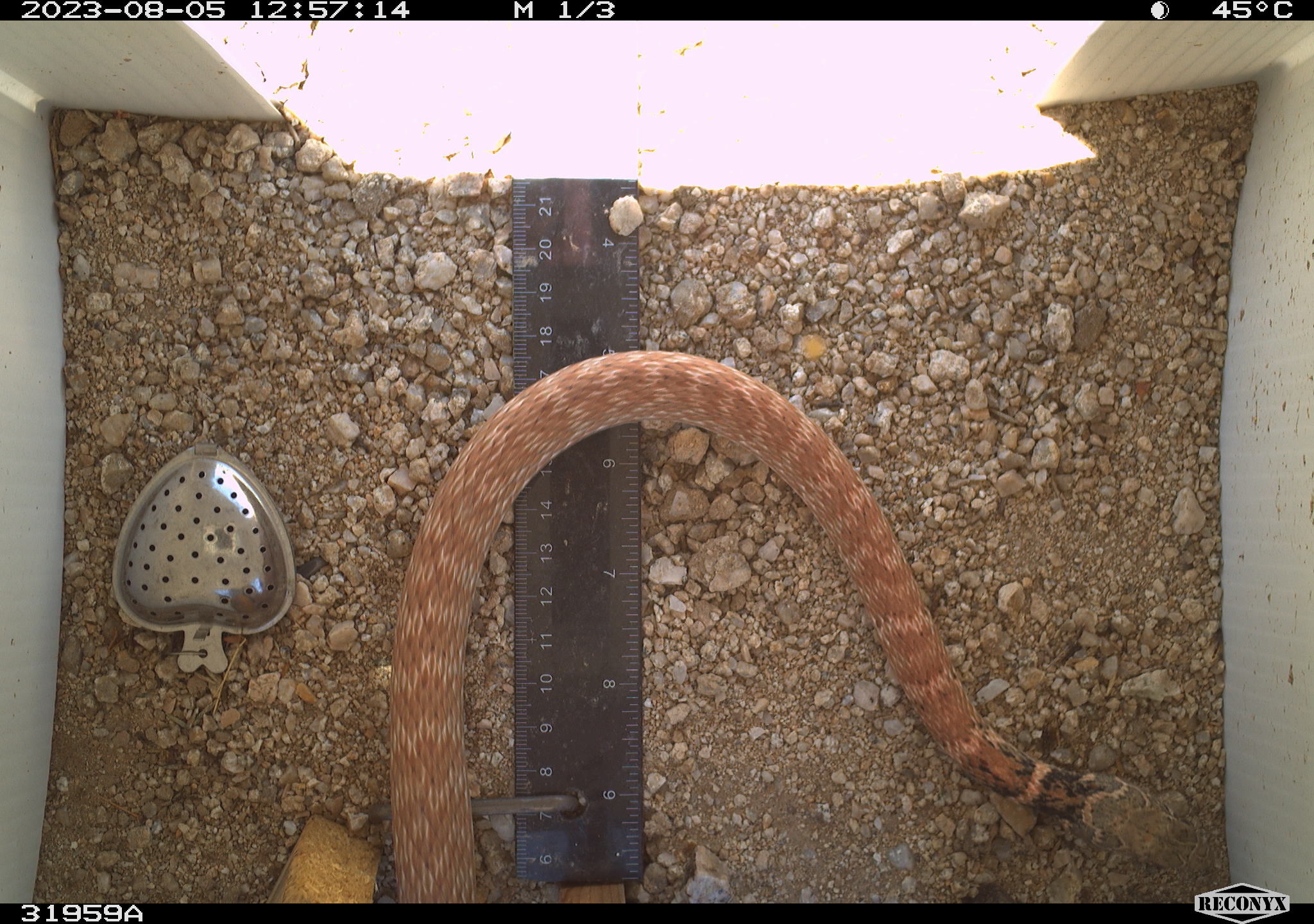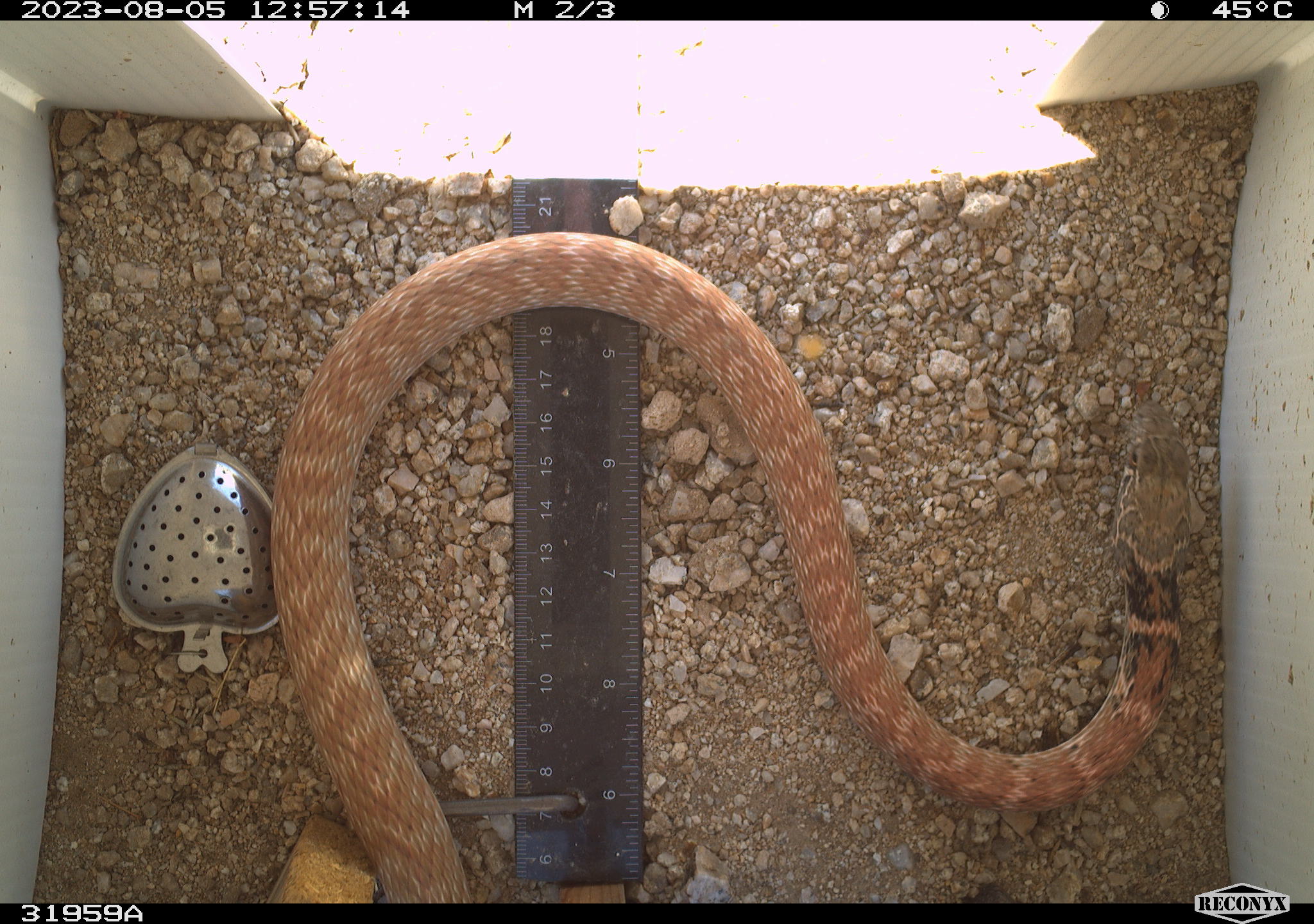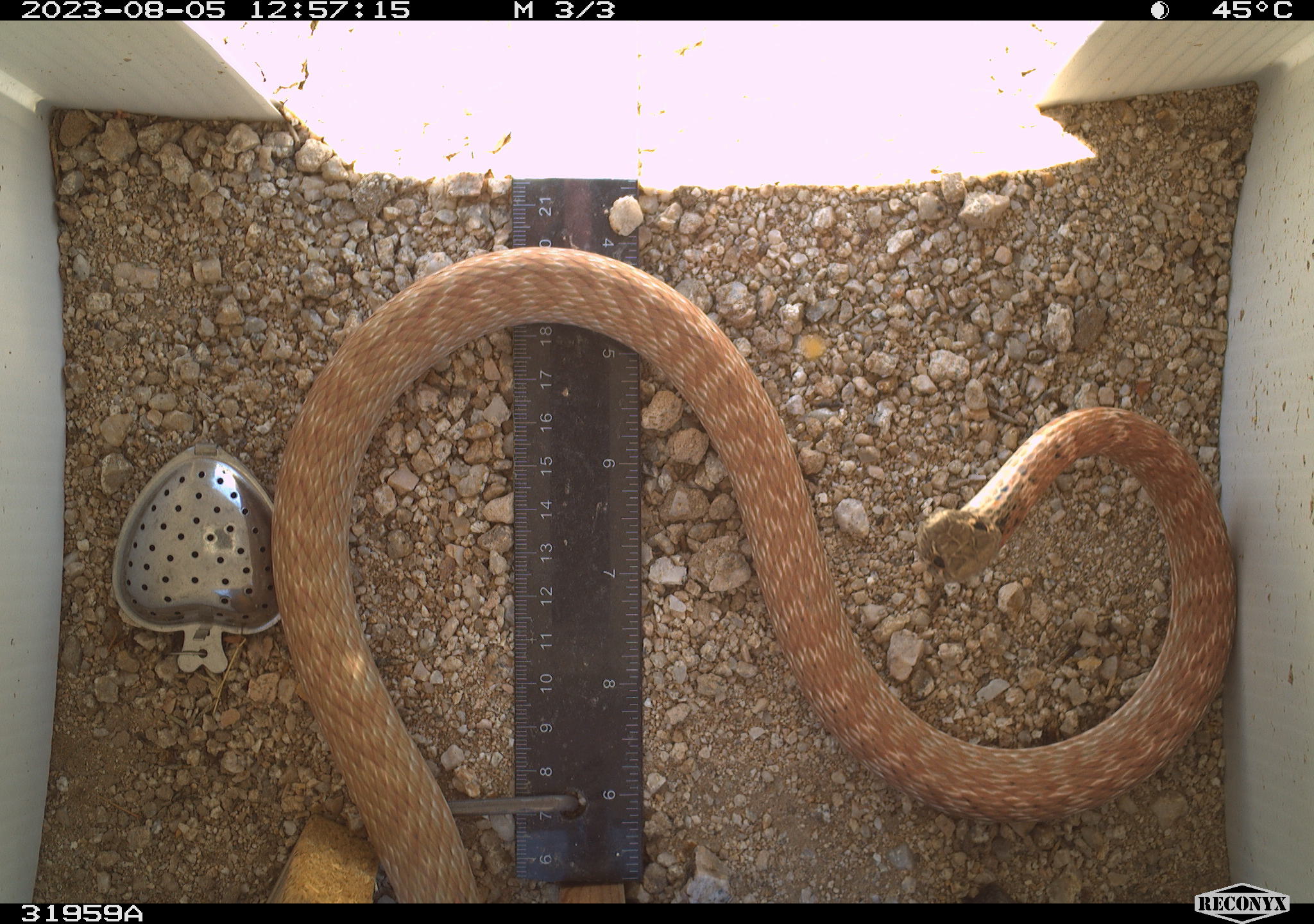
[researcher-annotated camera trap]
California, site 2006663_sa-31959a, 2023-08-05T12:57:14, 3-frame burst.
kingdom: Animalia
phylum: Chordata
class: Reptilia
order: Squamata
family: Colubridae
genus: Masticophis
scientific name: Masticophis flagellum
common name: coachwhip